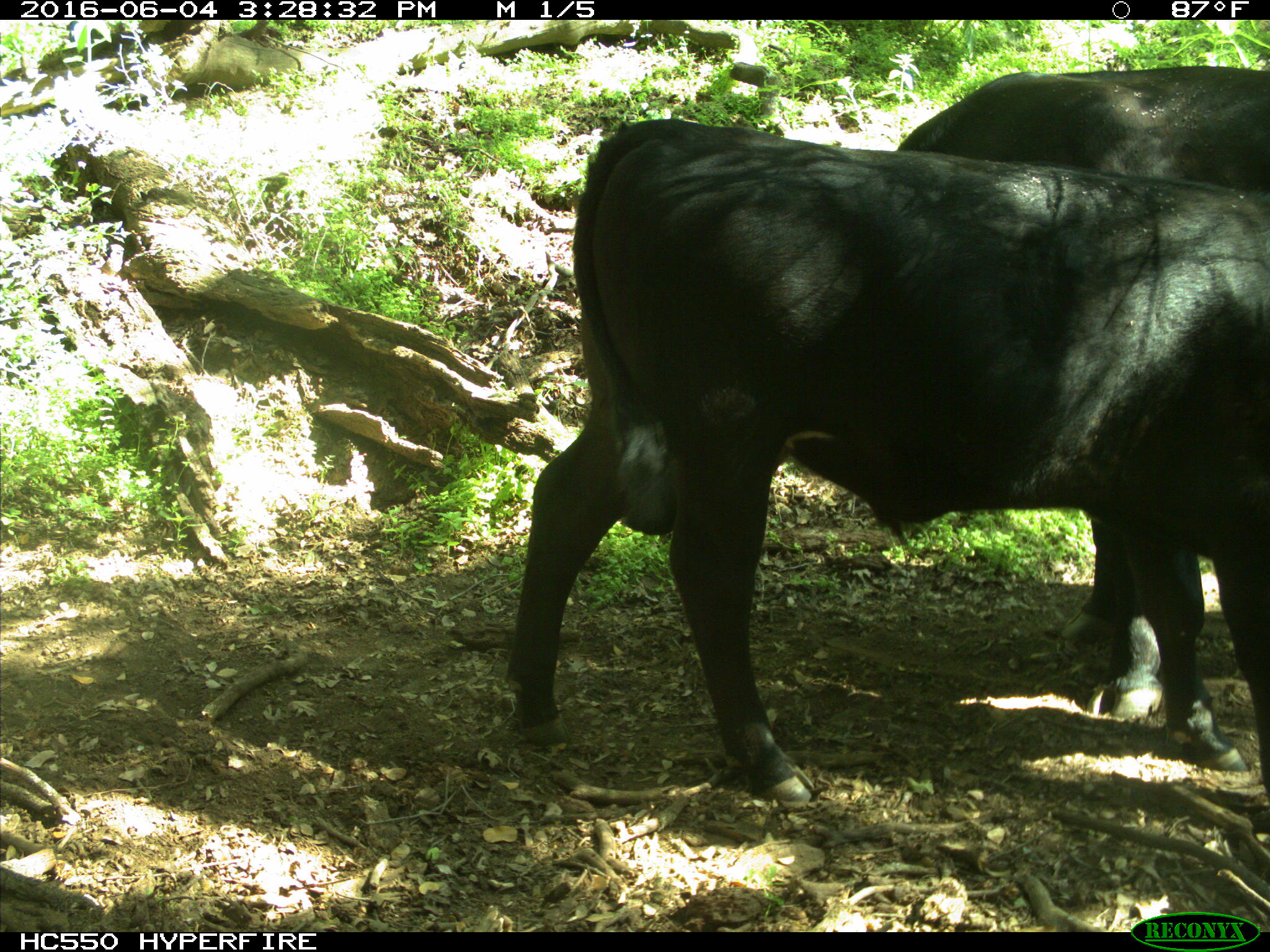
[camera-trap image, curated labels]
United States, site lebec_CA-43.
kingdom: Animalia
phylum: Chordata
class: Mammalia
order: Artiodactyla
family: Bovidae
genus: Bos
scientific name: Bos taurus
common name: domestic cow